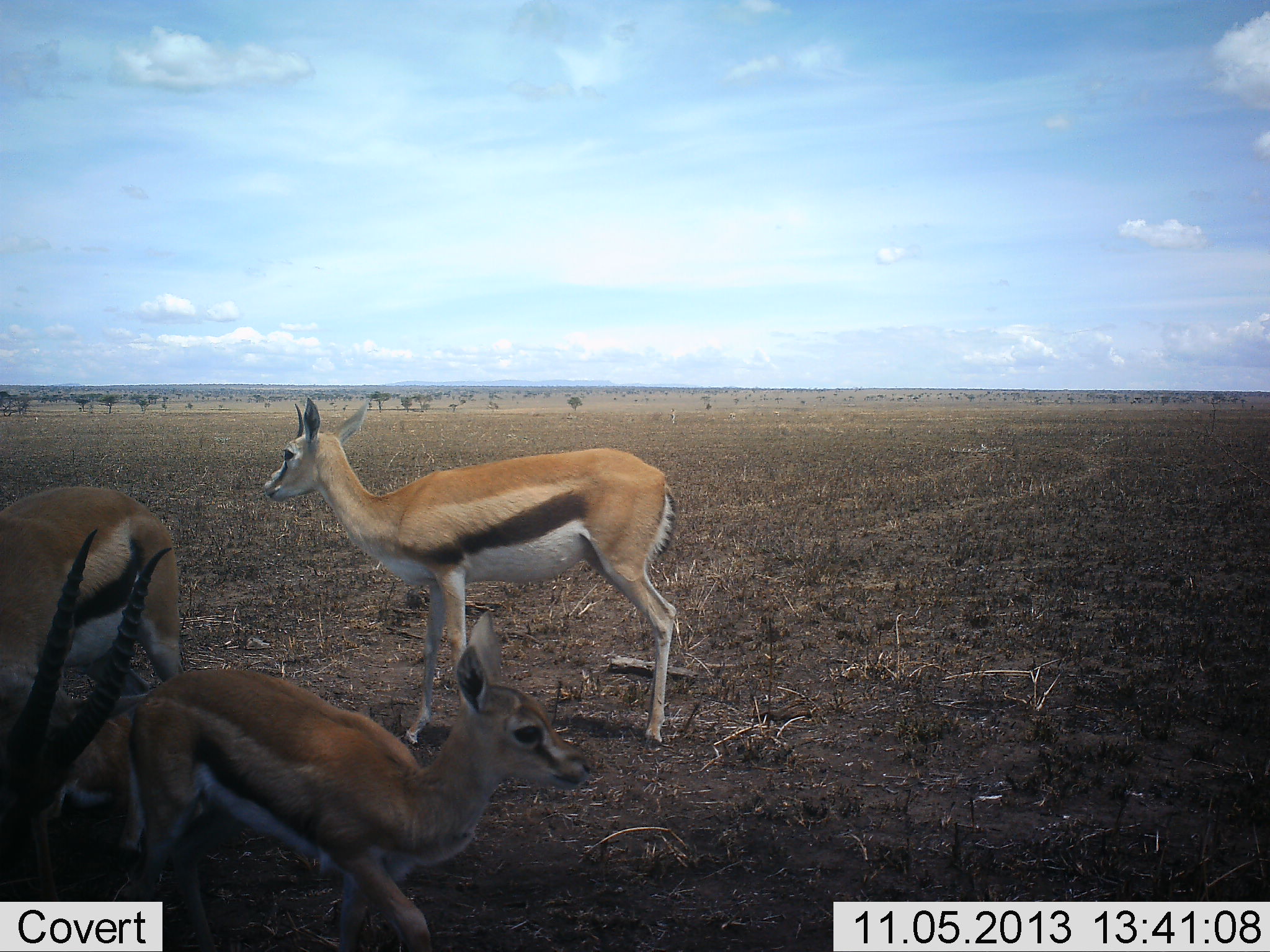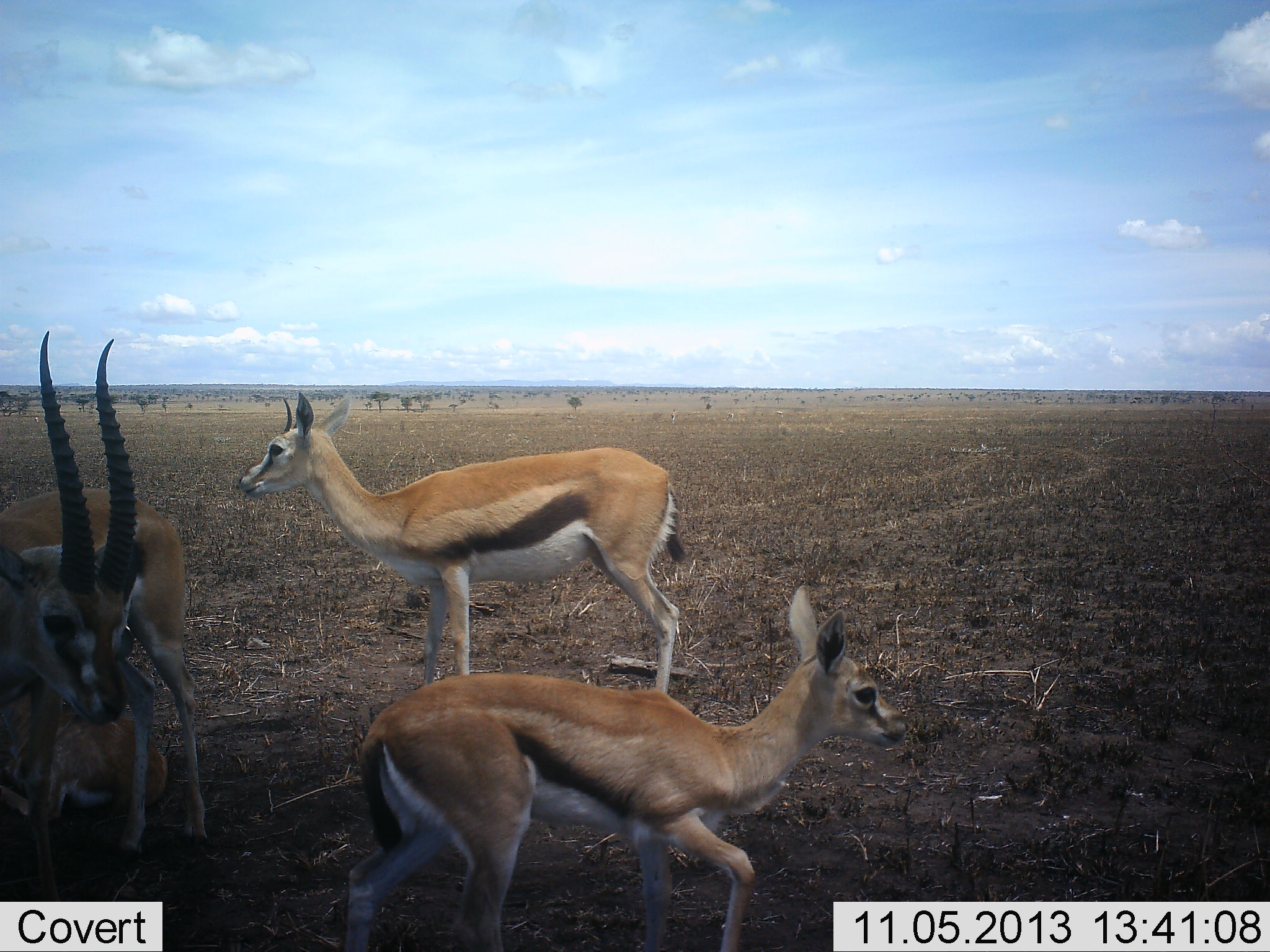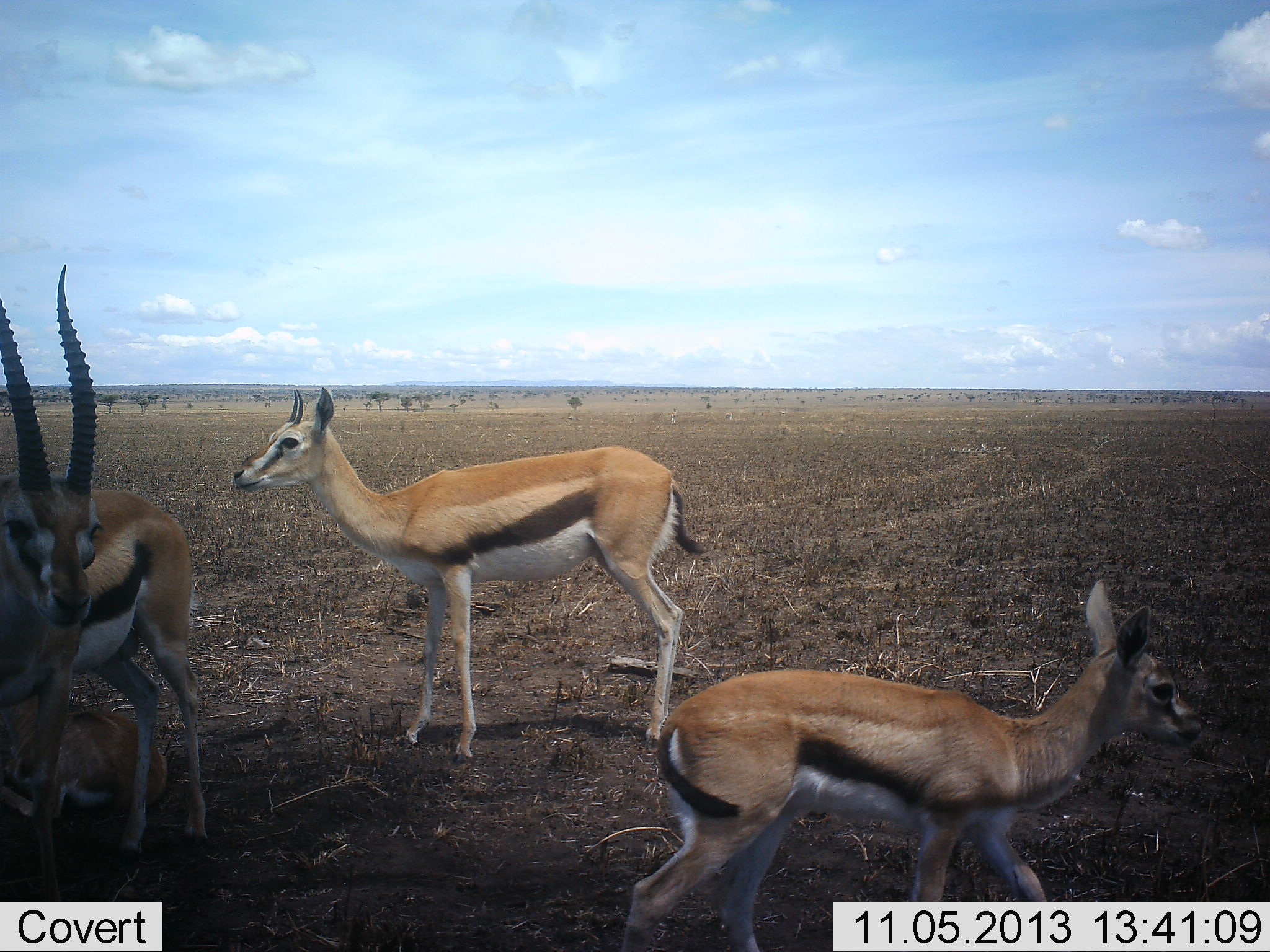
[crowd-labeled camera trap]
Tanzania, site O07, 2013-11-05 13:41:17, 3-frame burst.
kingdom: Animalia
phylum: Chordata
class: Mammalia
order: Artiodactyla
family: Bovidae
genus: Eudorcas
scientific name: Eudorcas thomsonii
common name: thomson's gazelle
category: gazellethomsons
Gazellethomsons (thomson's gazelle) (Eudorcas thomsonii), count 3. Behavior (volunteer vote fractions): standing 90%, resting 40%, moving 50%, interacting 0%. Young present (vote fraction): 60%. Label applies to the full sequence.